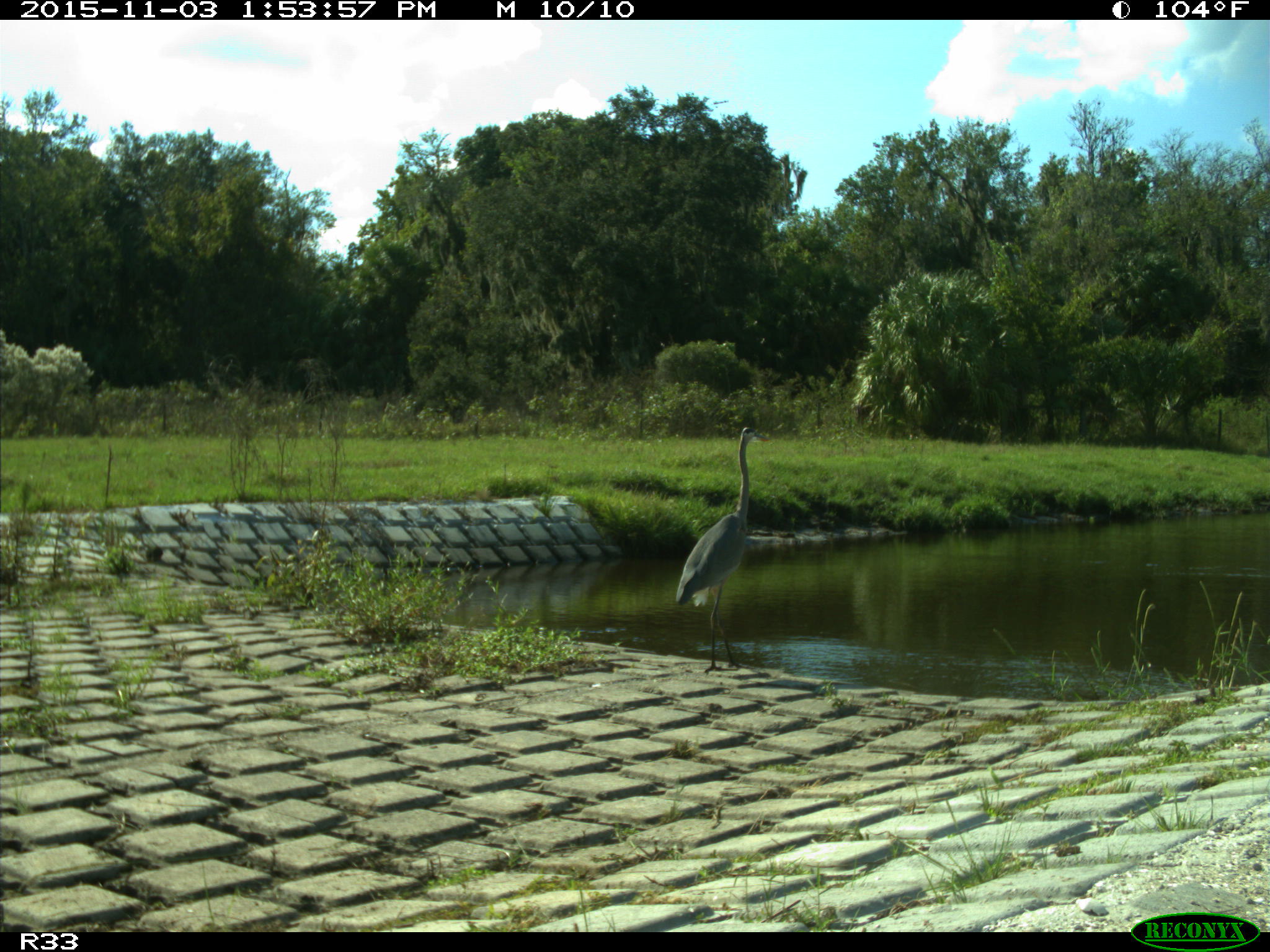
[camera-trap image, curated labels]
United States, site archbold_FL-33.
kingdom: Animalia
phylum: Chordata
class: Aves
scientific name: Aves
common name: birds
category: unidentified bird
Unidentified bird (birds) (Aves).